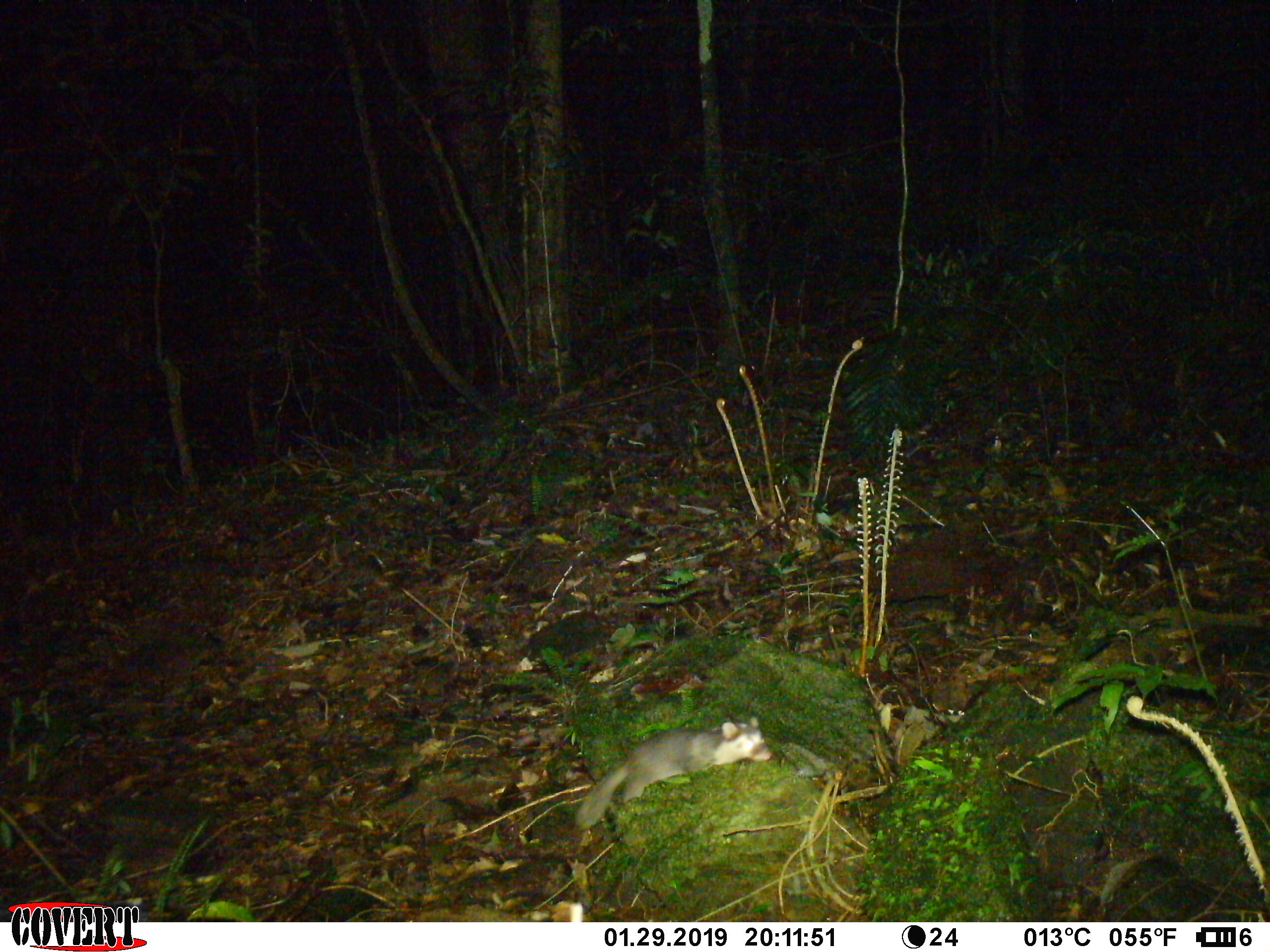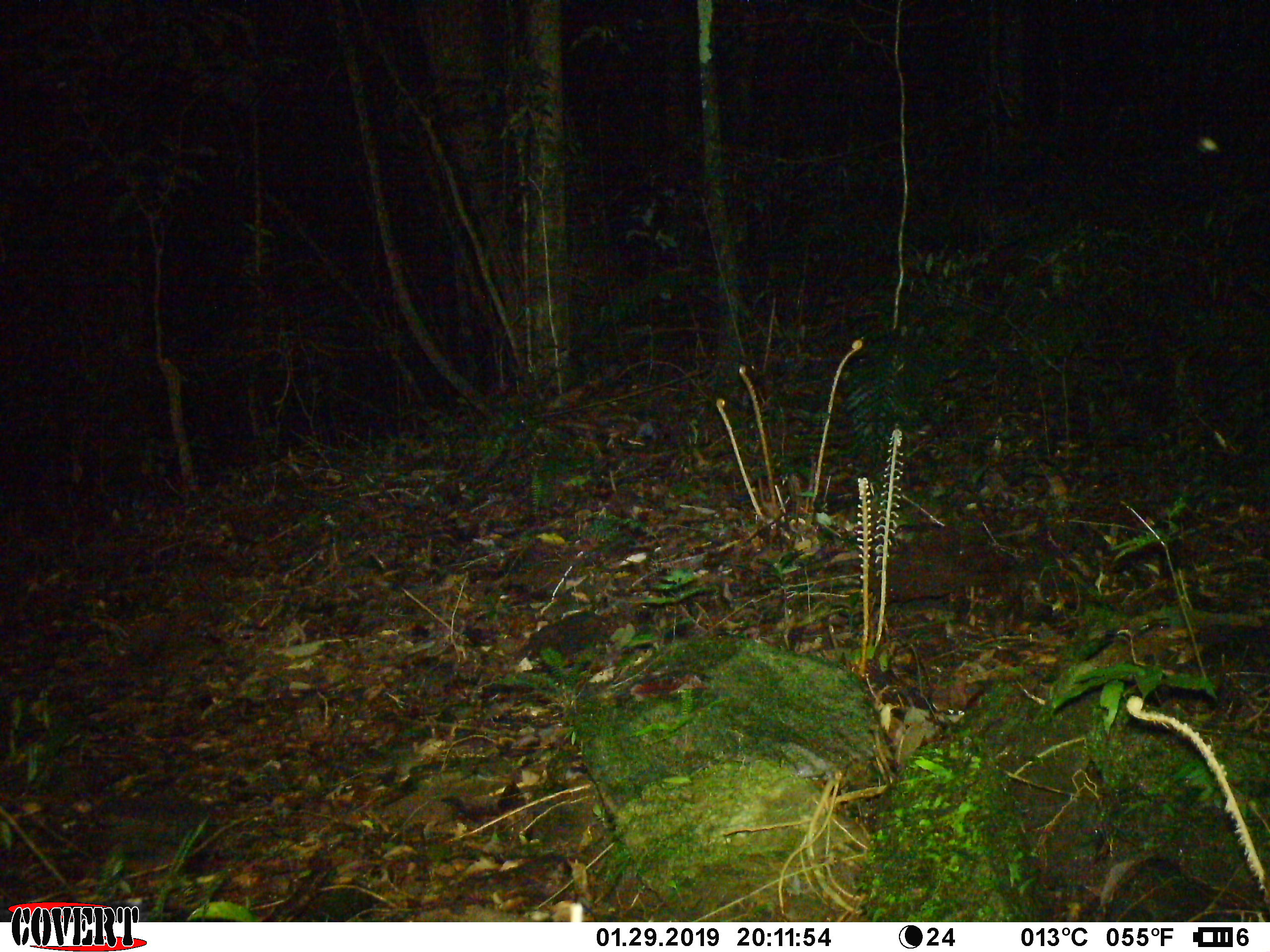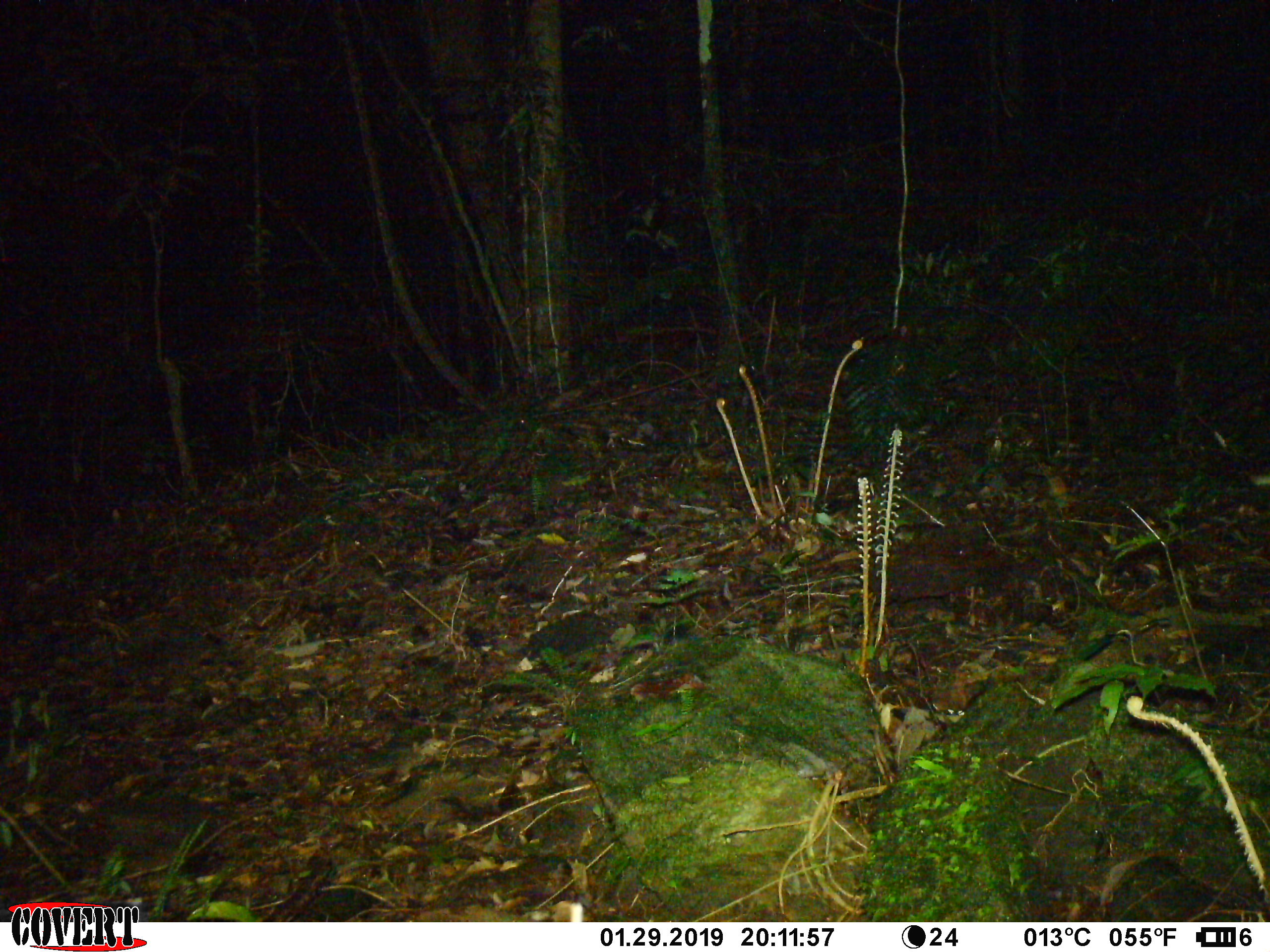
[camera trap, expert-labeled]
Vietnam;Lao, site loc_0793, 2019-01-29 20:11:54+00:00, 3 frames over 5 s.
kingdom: Animalia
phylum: Chordata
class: Mammalia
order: Carnivora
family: Mustelidae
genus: Melogale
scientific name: Melogale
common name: ferret badger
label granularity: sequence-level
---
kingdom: Animalia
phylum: Chordata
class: Mammalia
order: Rodentia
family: Muridae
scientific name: Muridae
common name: old-world mice and rats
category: unidentified murid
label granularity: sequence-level